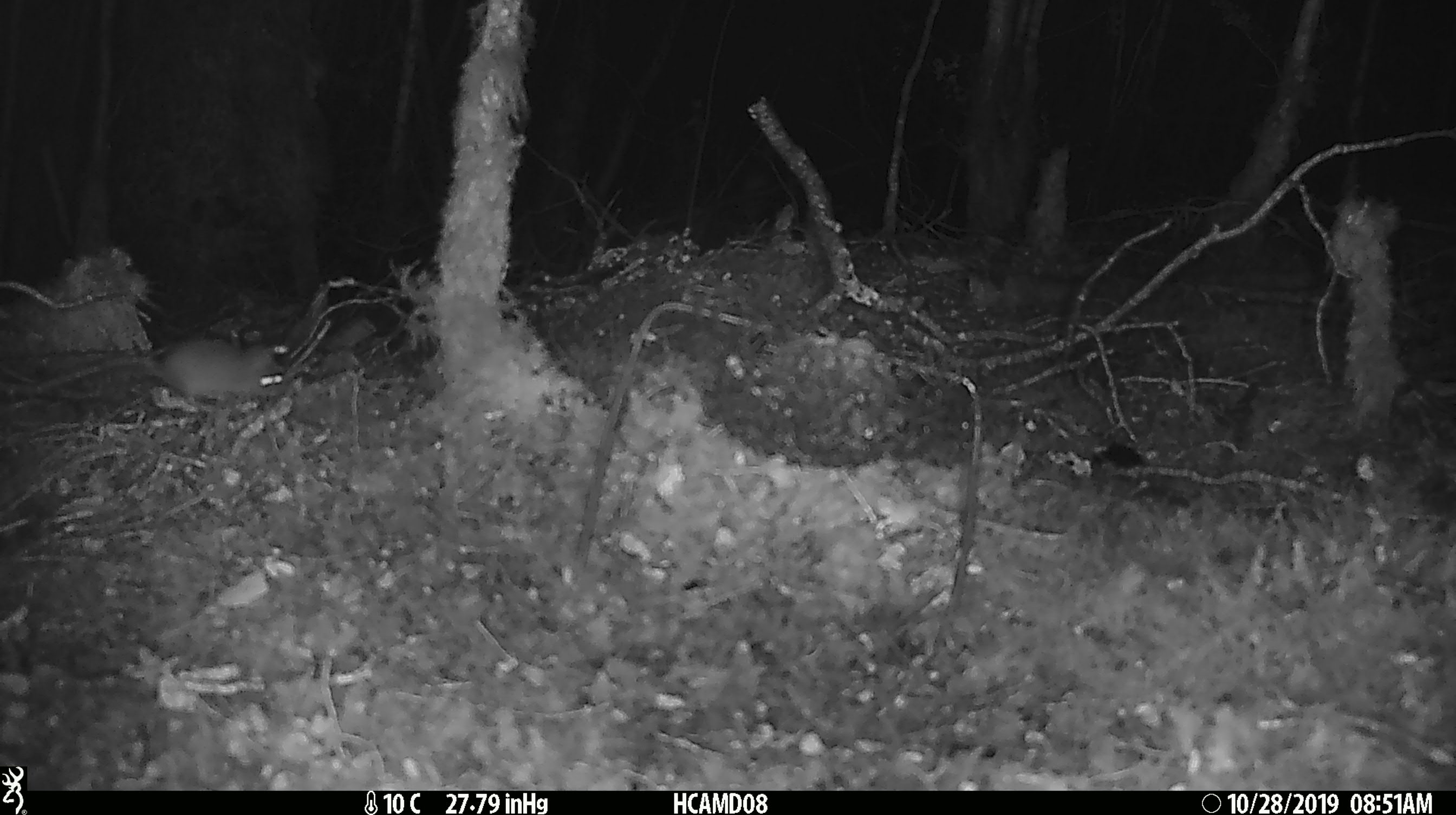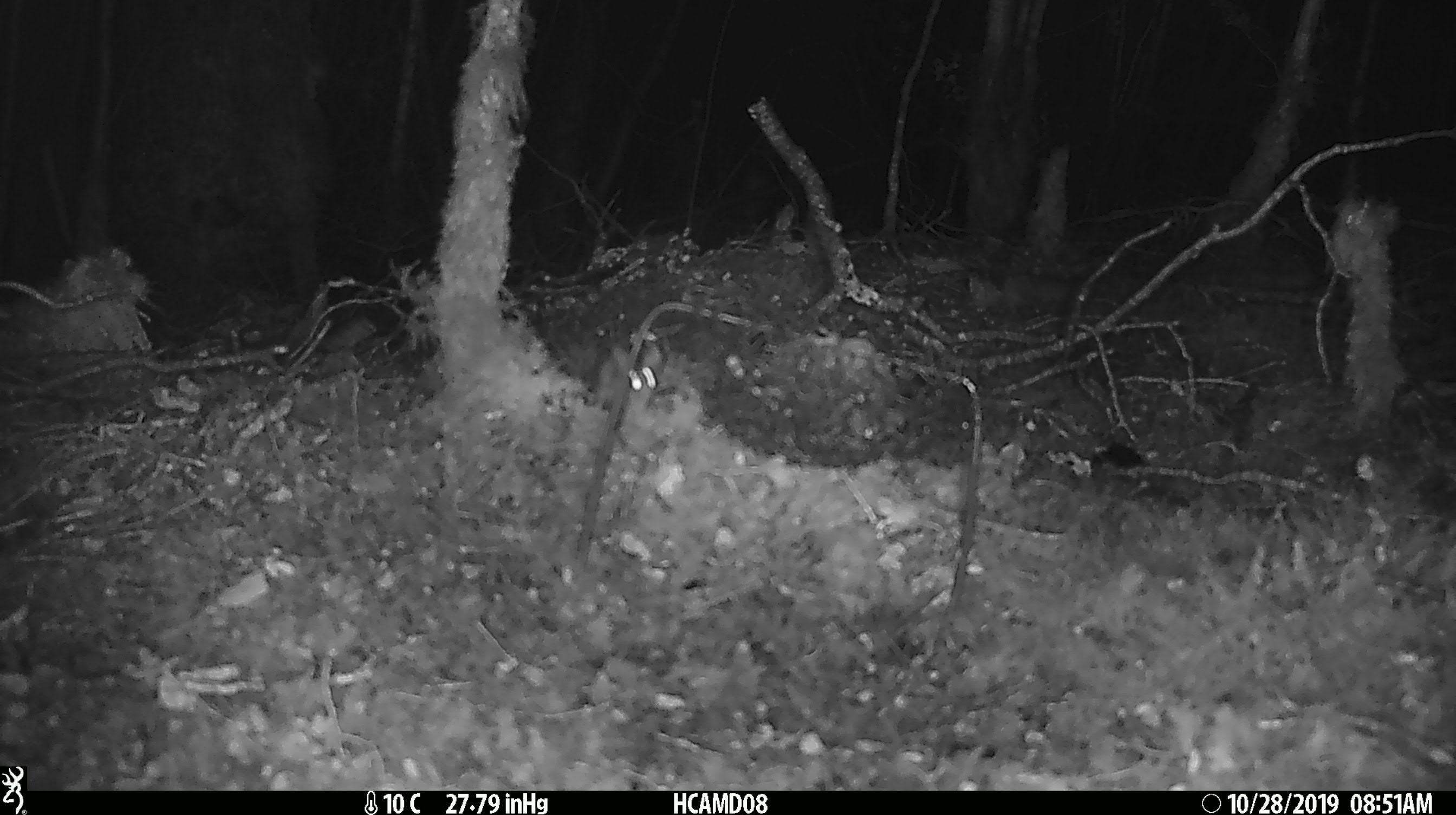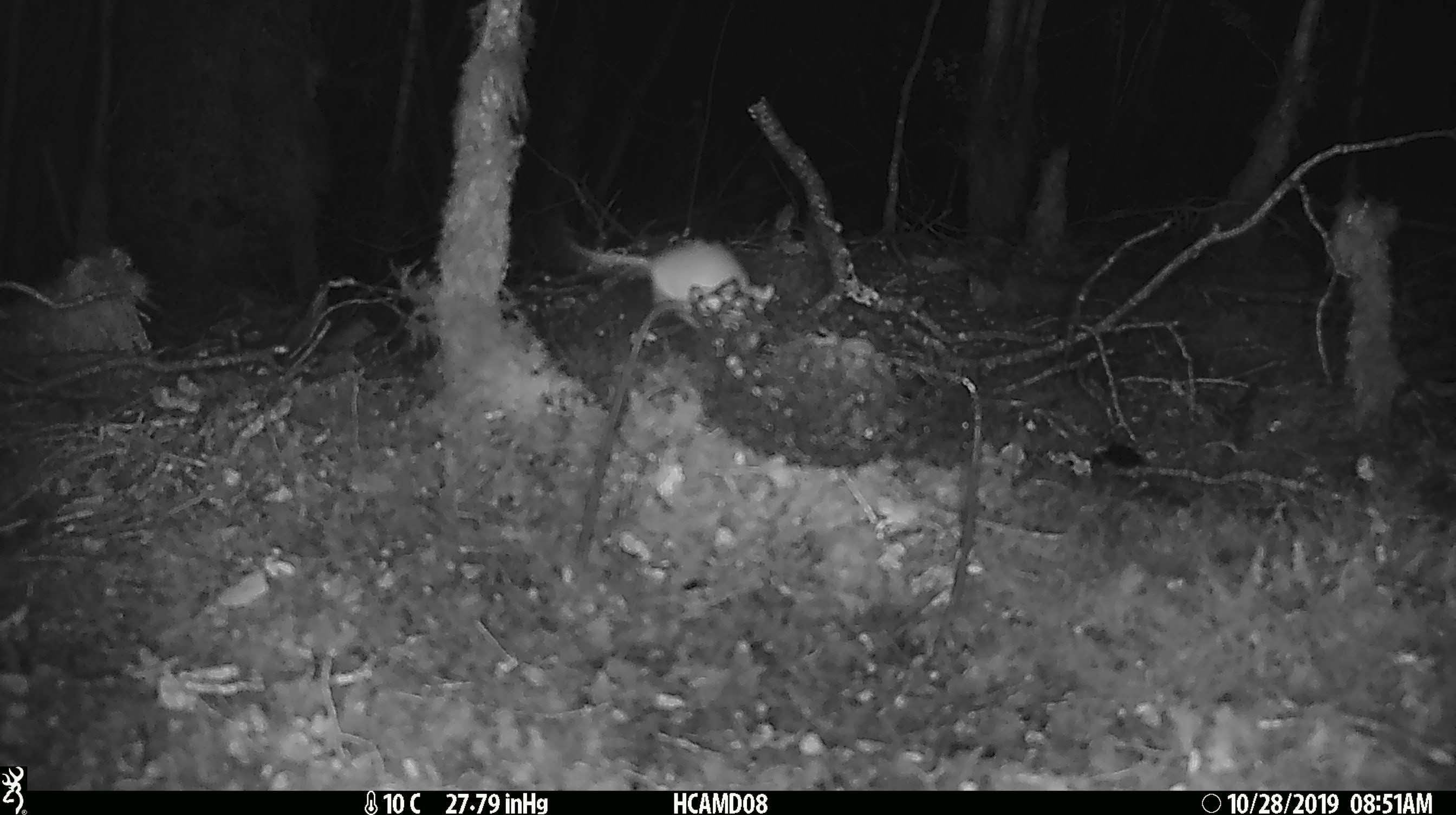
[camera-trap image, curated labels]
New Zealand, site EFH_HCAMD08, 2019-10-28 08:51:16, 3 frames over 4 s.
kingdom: Animalia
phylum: Chordata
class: Mammalia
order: Rodentia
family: Muridae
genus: Mus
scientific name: Mus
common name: mouse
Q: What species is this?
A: Mouse (Mus).